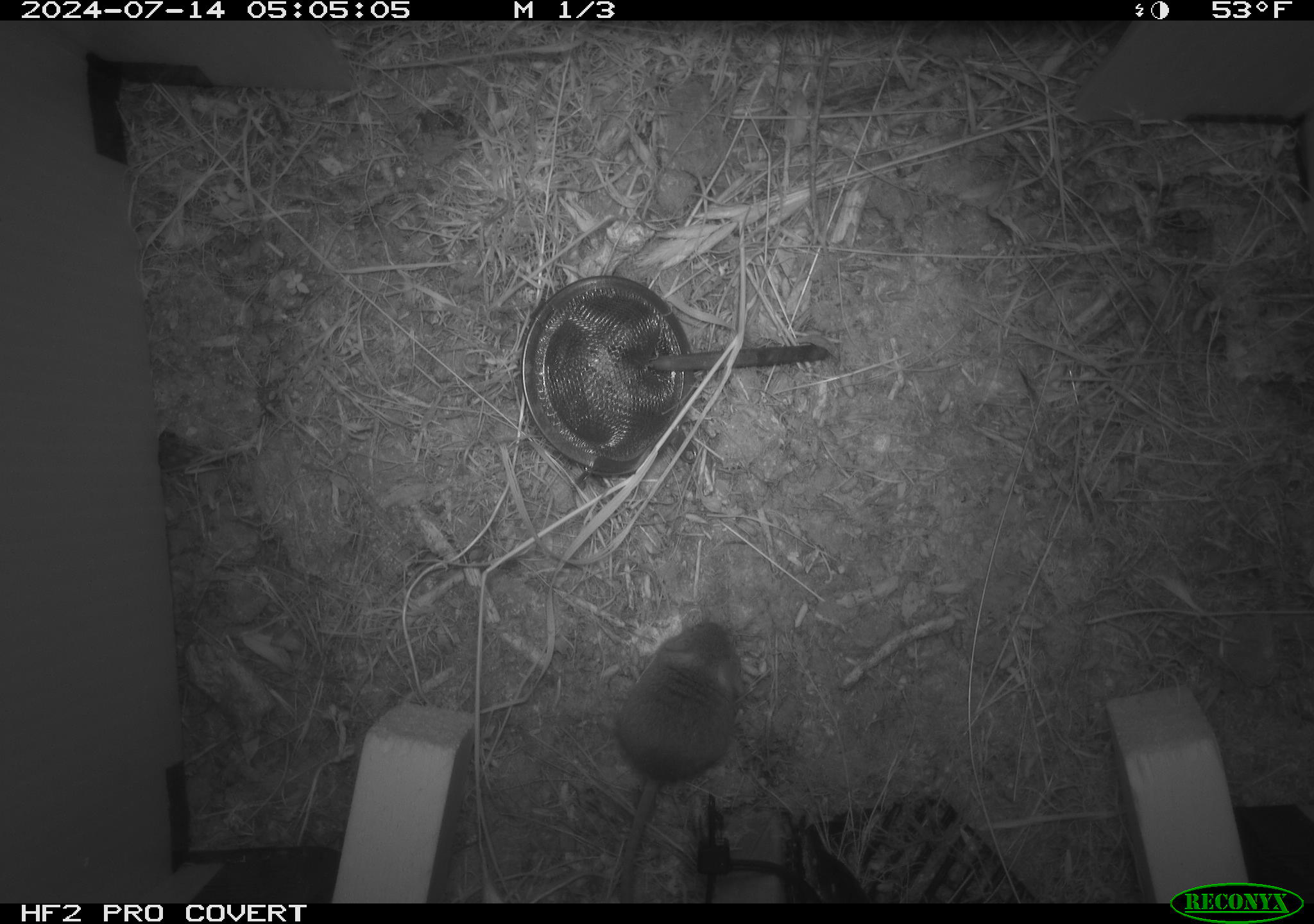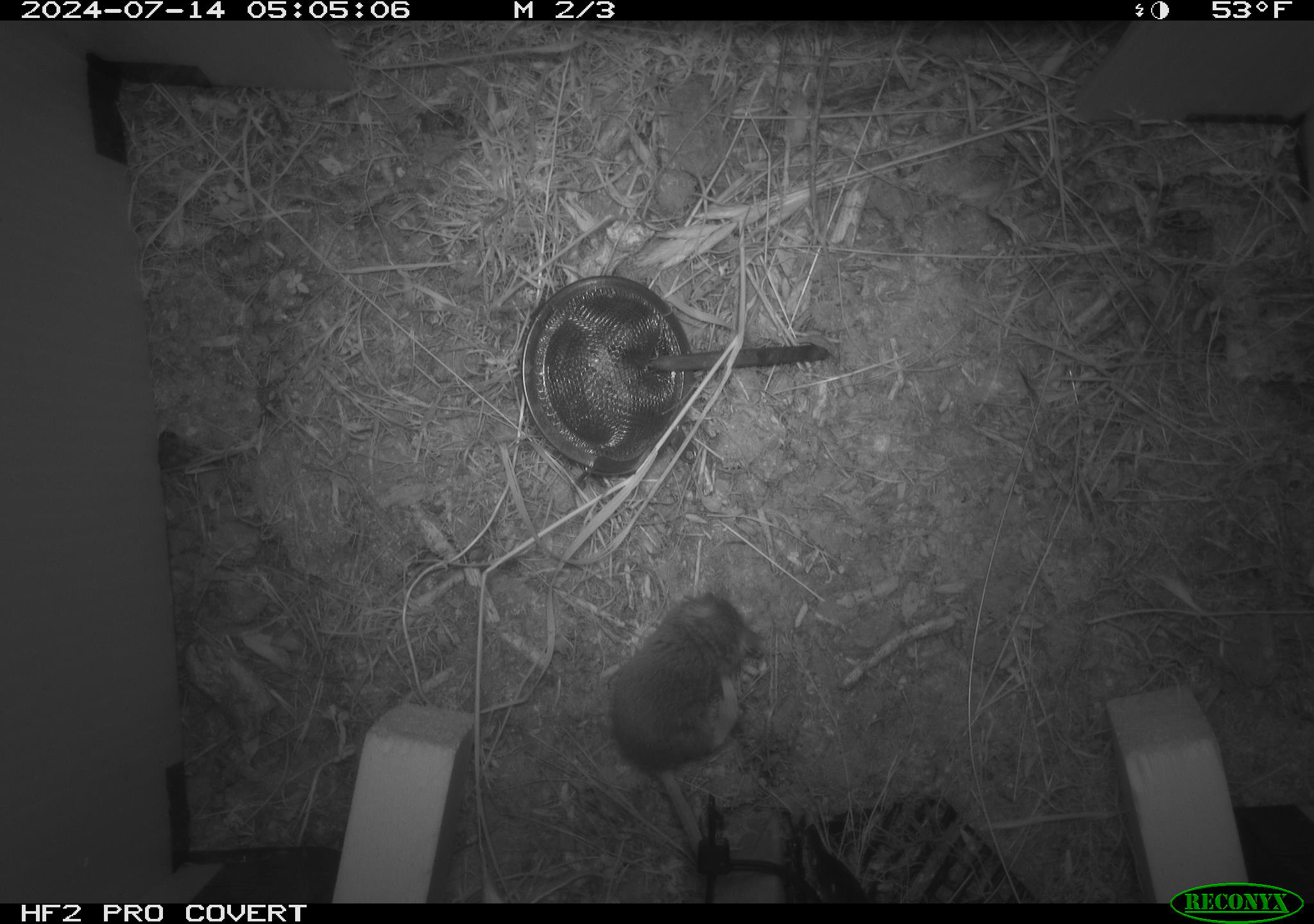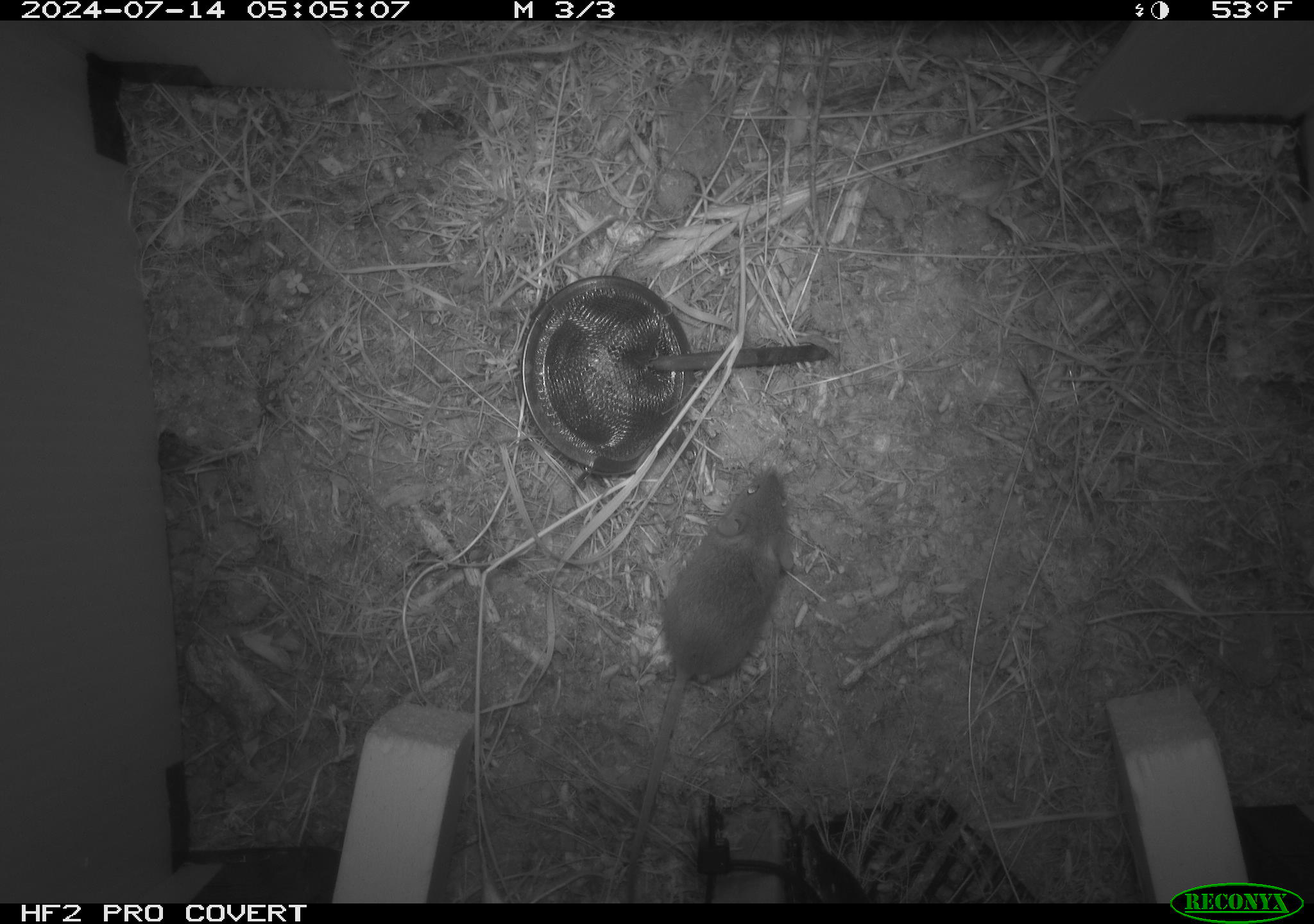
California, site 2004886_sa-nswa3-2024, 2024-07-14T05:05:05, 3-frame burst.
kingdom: Animalia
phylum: Chordata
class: Mammalia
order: Rodentia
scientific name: Rodentia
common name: rodent